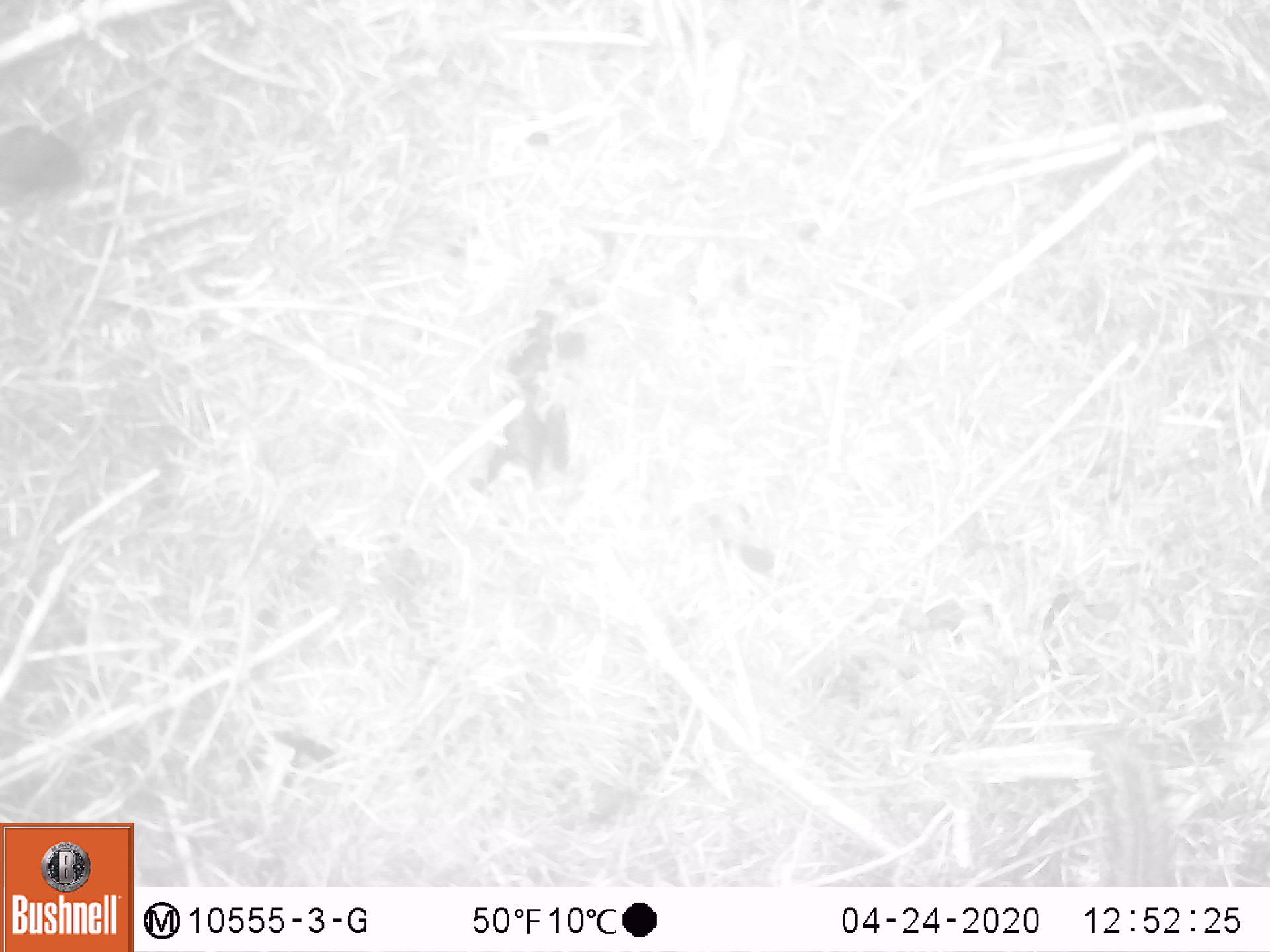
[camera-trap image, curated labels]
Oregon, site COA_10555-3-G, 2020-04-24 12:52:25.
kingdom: Animalia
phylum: Chordata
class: Mammalia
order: Rodentia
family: Sciuridae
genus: Neotamias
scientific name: Neotamias townsendii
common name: townsend's chipmunk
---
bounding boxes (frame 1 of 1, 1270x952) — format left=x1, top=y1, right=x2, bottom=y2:
townsend's chipmunk: left=1081, top=726, right=1189, bottom=880